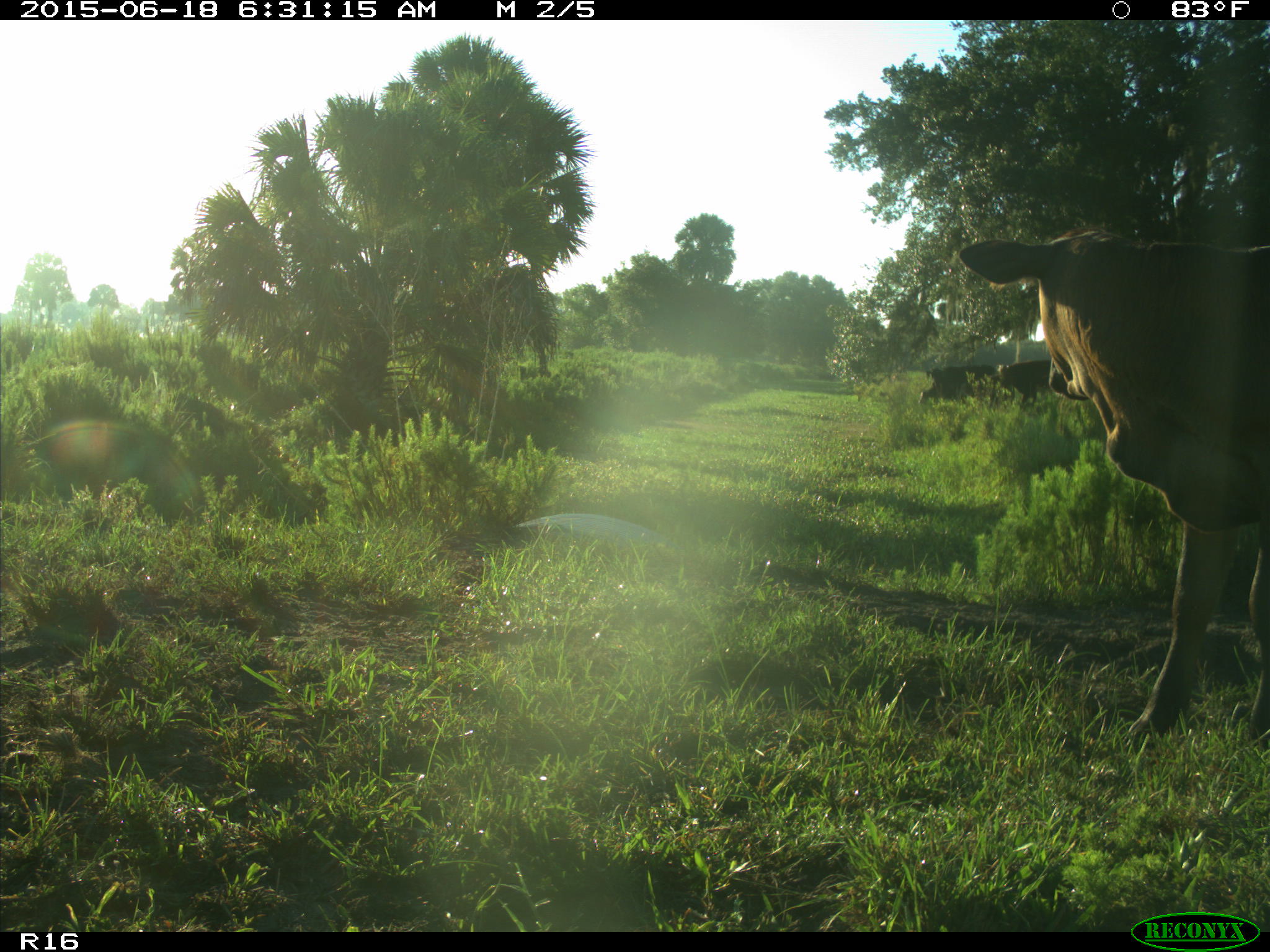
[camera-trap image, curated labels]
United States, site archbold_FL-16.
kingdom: Animalia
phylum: Chordata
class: Mammalia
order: Artiodactyla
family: Bovidae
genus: Bos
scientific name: Bos taurus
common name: domestic cow